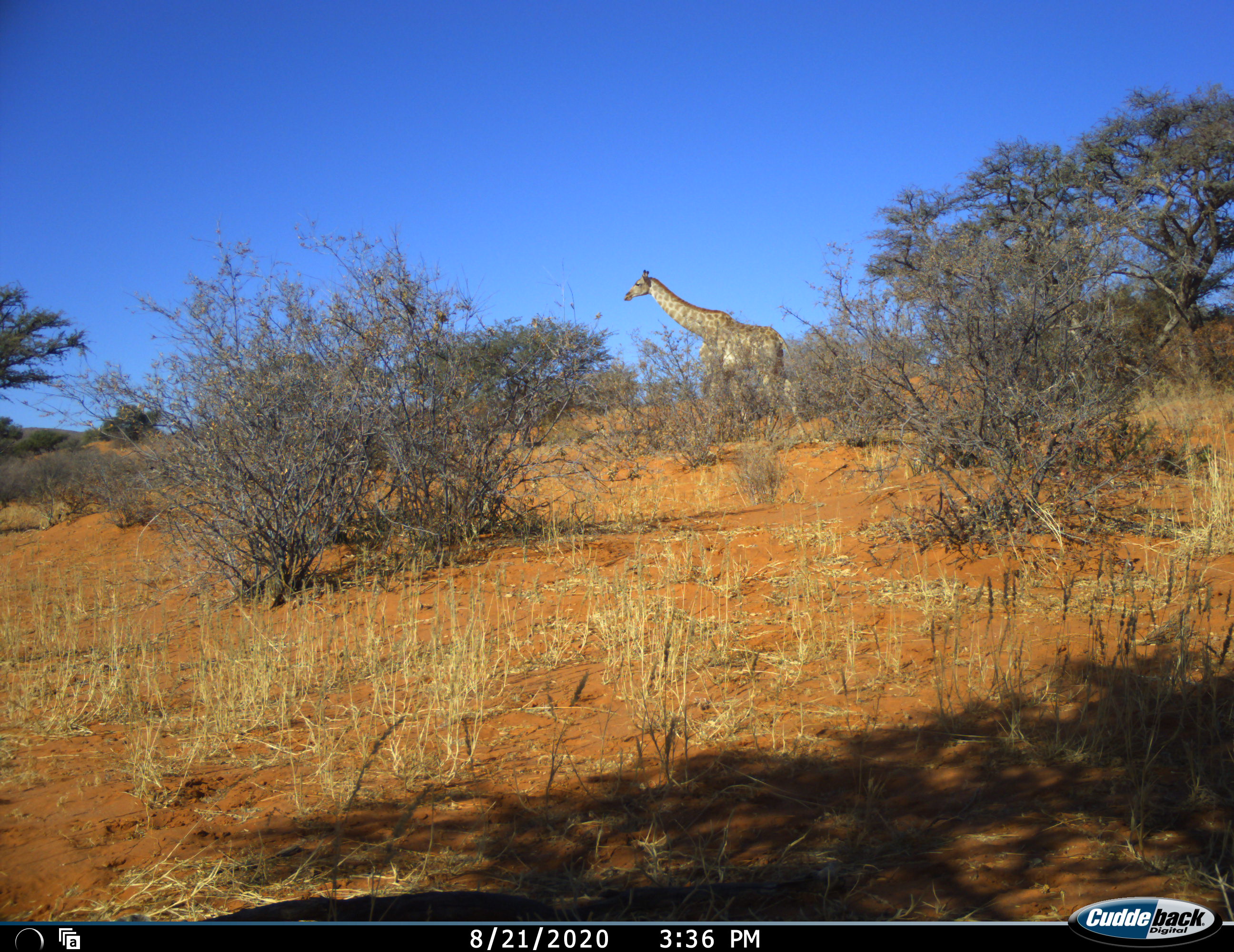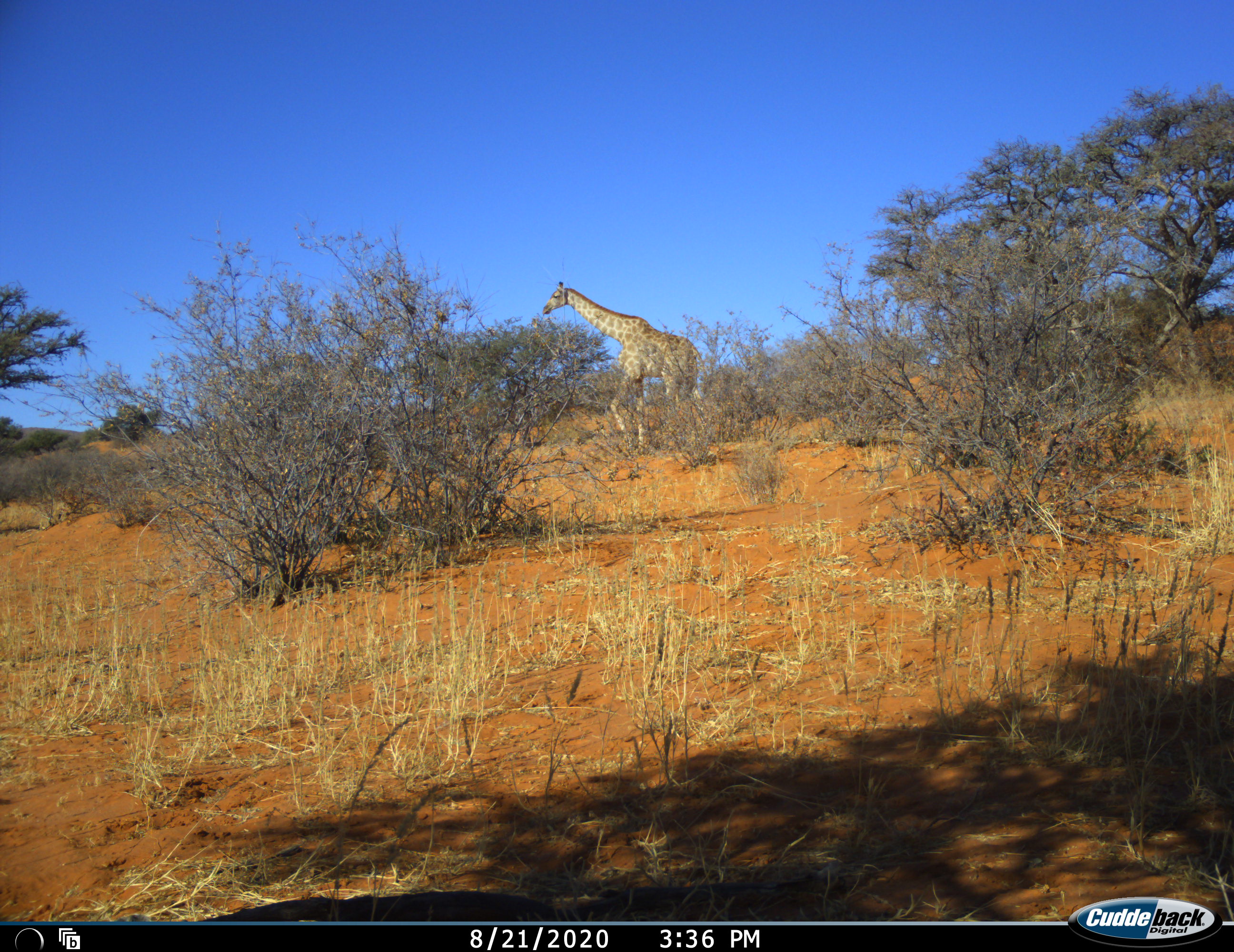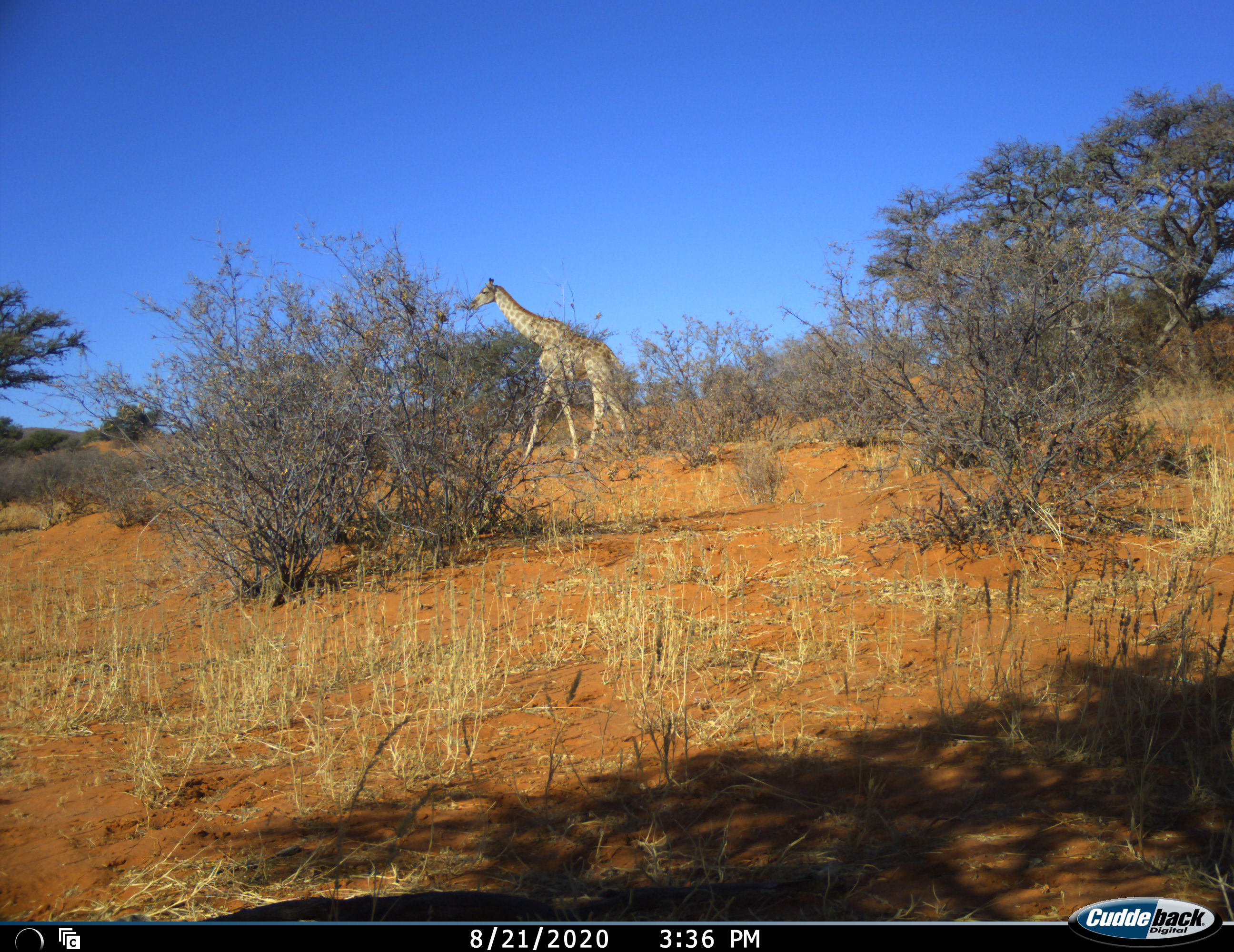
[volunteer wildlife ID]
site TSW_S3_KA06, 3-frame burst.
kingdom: Animalia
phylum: Chordata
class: Mammalia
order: Artiodactyla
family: Giraffidae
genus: Giraffa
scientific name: Giraffa camelopardalis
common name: giraffe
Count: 1.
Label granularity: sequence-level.